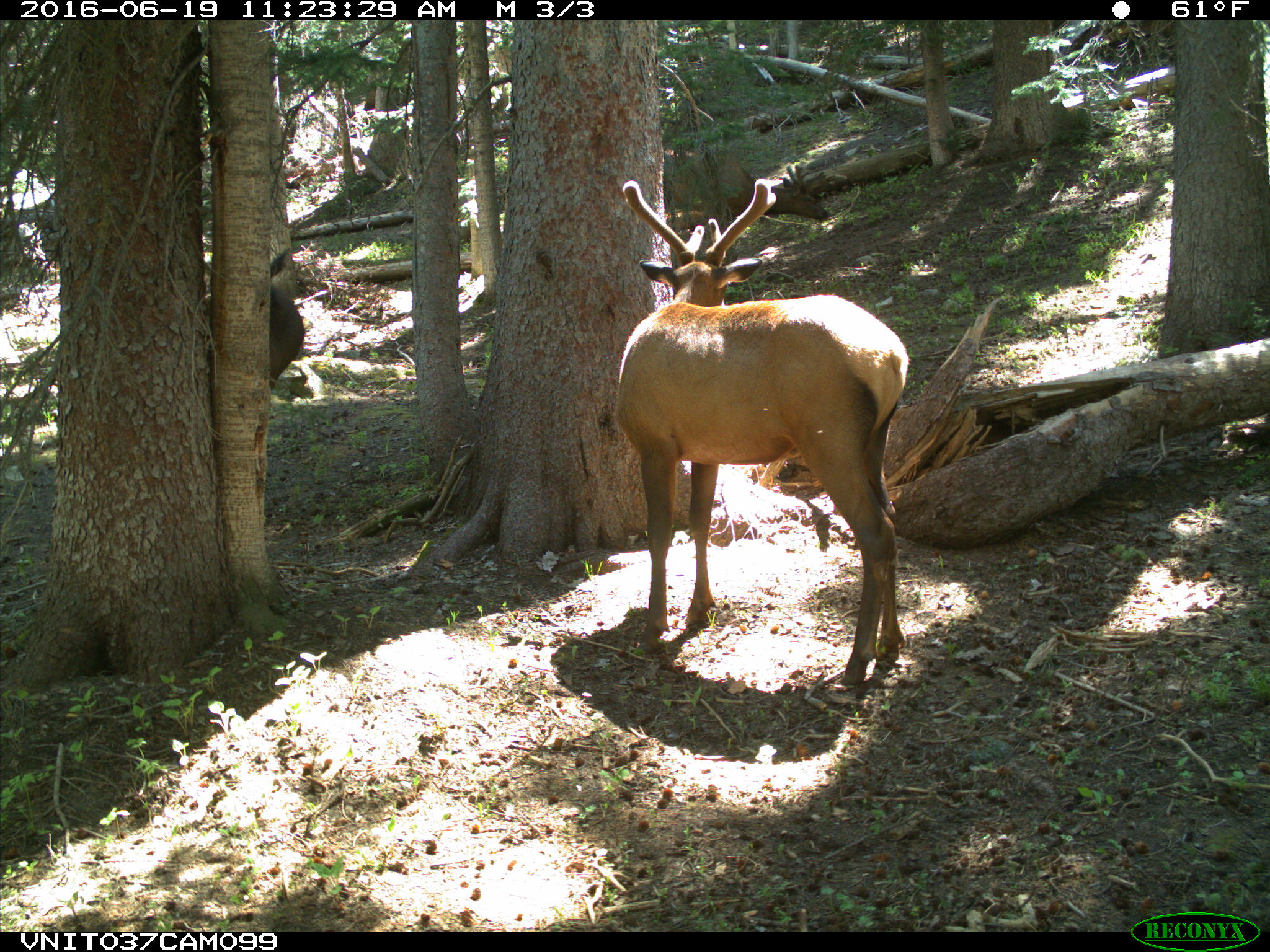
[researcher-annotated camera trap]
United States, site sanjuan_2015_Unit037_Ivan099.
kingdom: Animalia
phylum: Chordata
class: Mammalia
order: Artiodactyla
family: Cervidae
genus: Cervus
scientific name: Cervus elaphus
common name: red deer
Cervus elaphus (red deer).